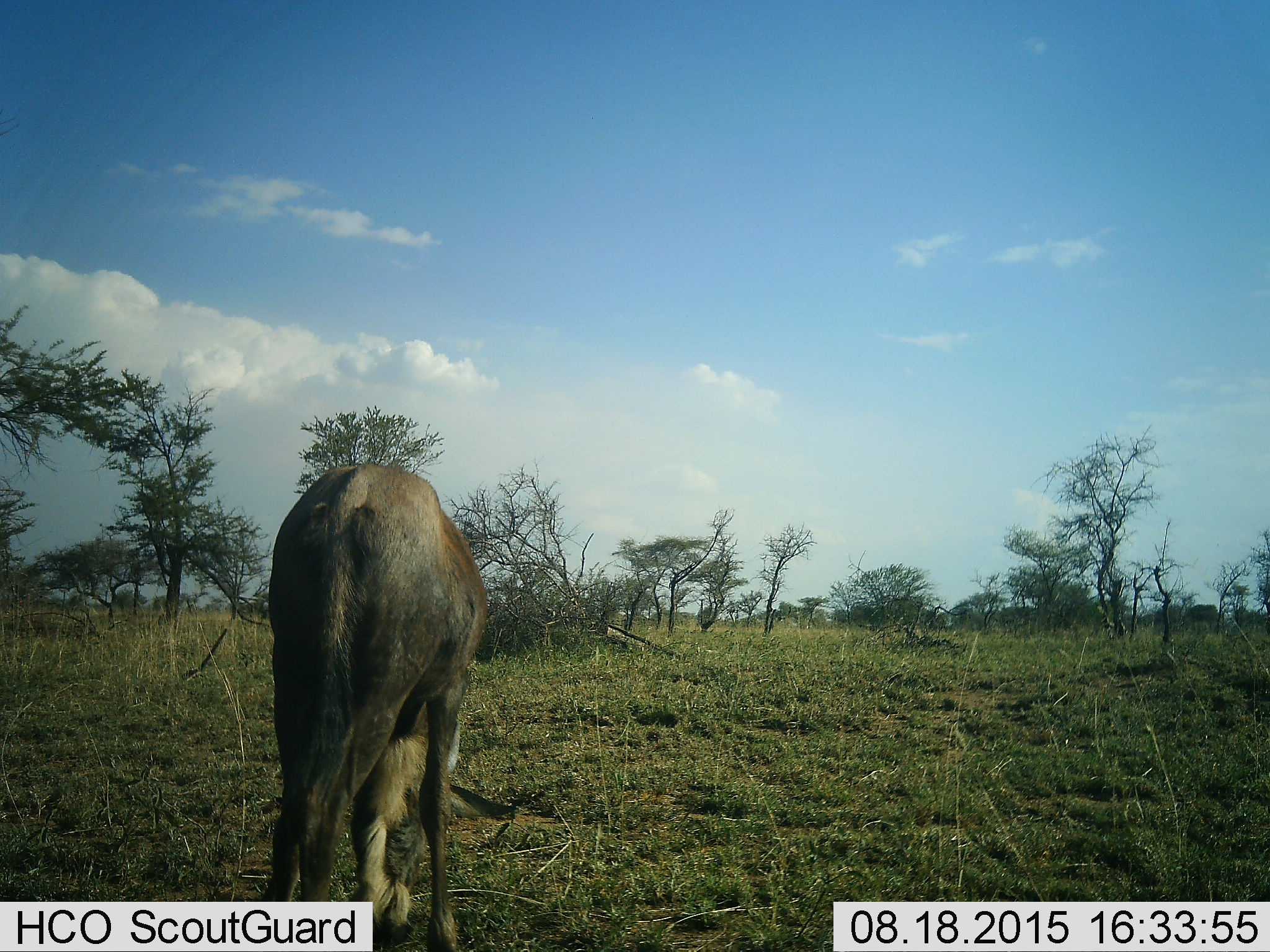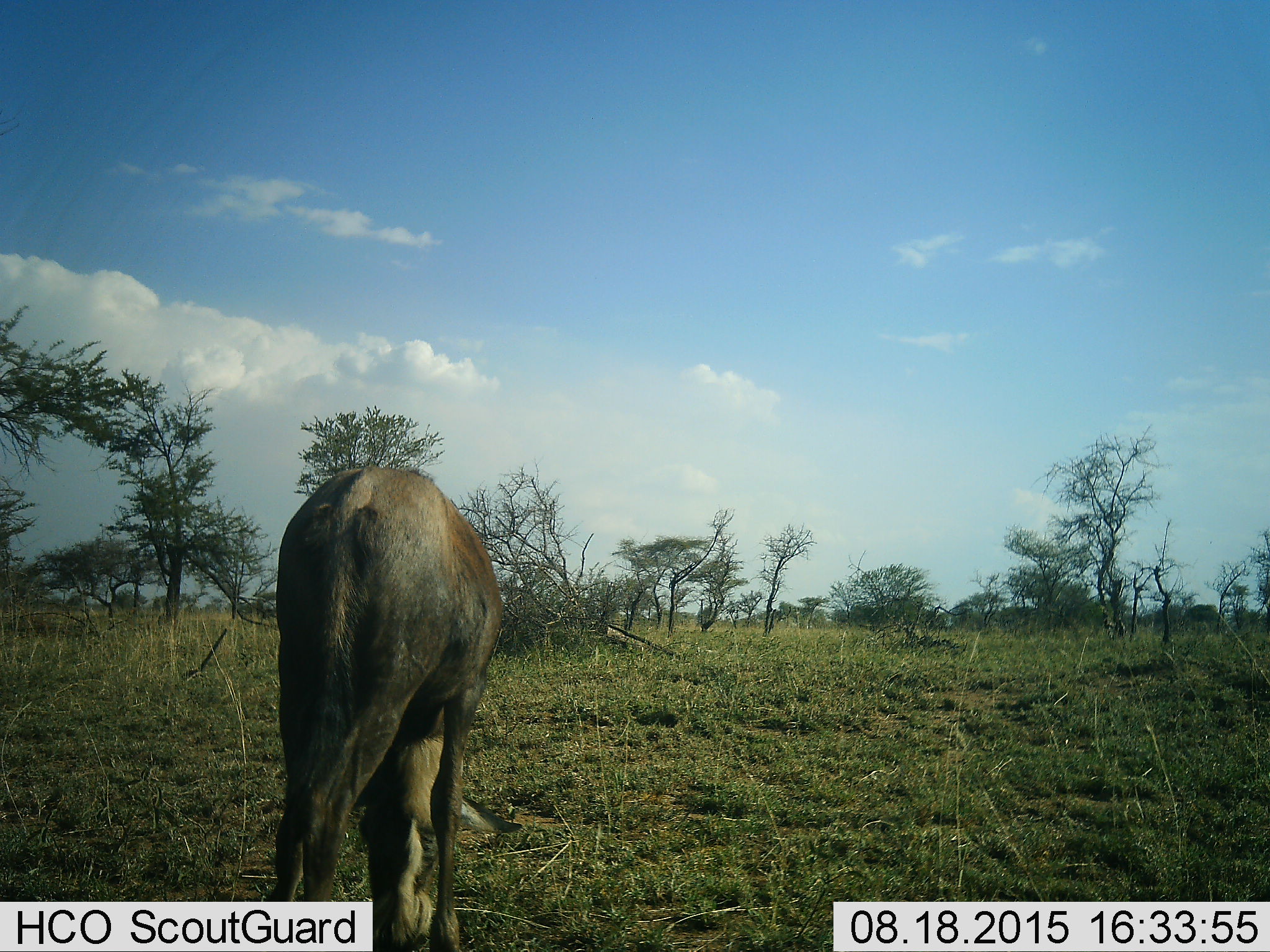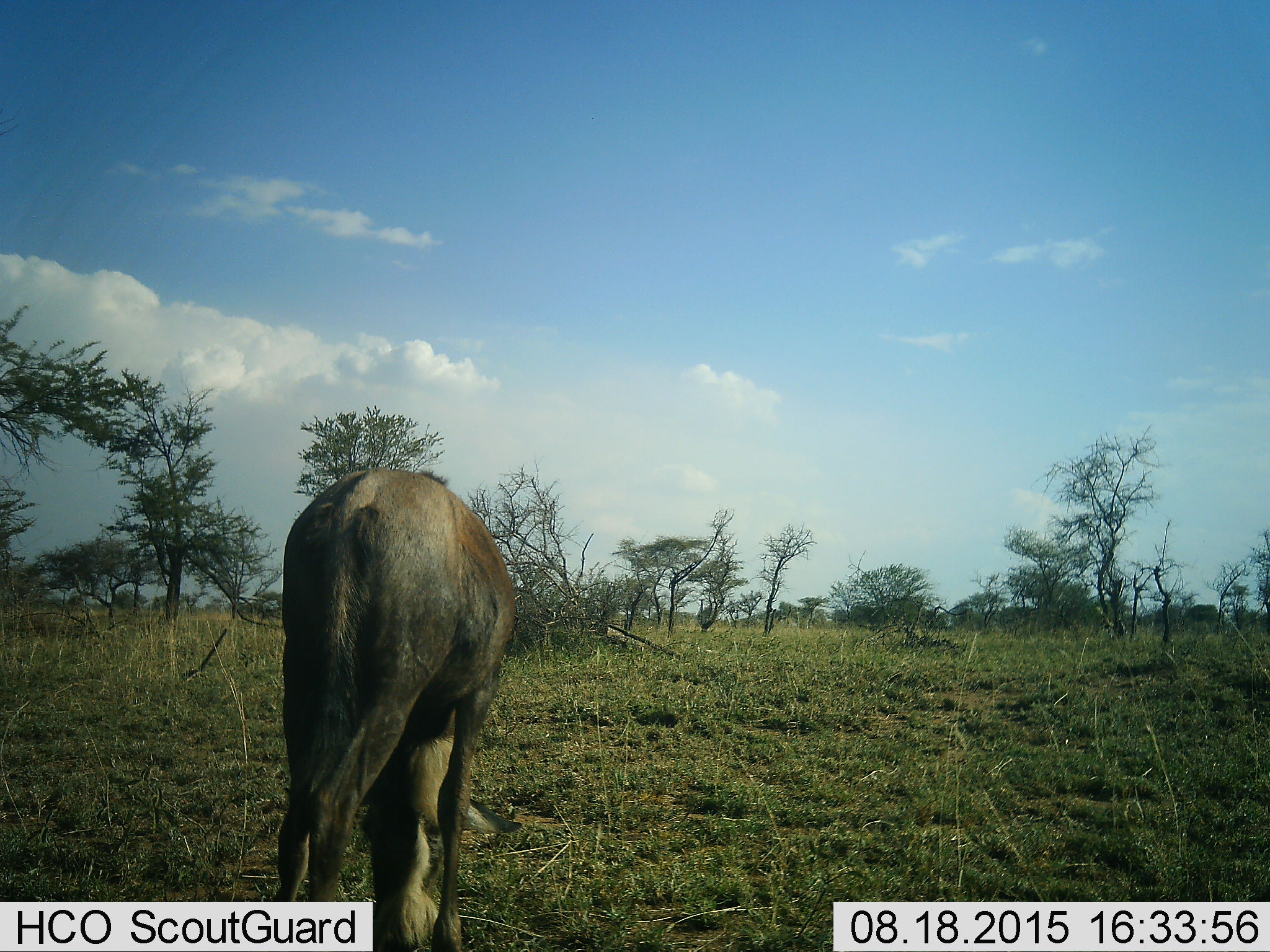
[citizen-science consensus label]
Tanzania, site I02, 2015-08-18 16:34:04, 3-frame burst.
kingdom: Animalia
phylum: Chordata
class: Mammalia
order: Artiodactyla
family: Bovidae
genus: Connochaetes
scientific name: Connochaetes taurinus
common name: blue wildebeest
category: wildebeest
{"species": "wildebeest (blue wildebeest) (Connochaetes taurinus)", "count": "1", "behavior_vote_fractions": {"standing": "38%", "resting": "0%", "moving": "0%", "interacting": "0%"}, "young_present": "0%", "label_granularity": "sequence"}